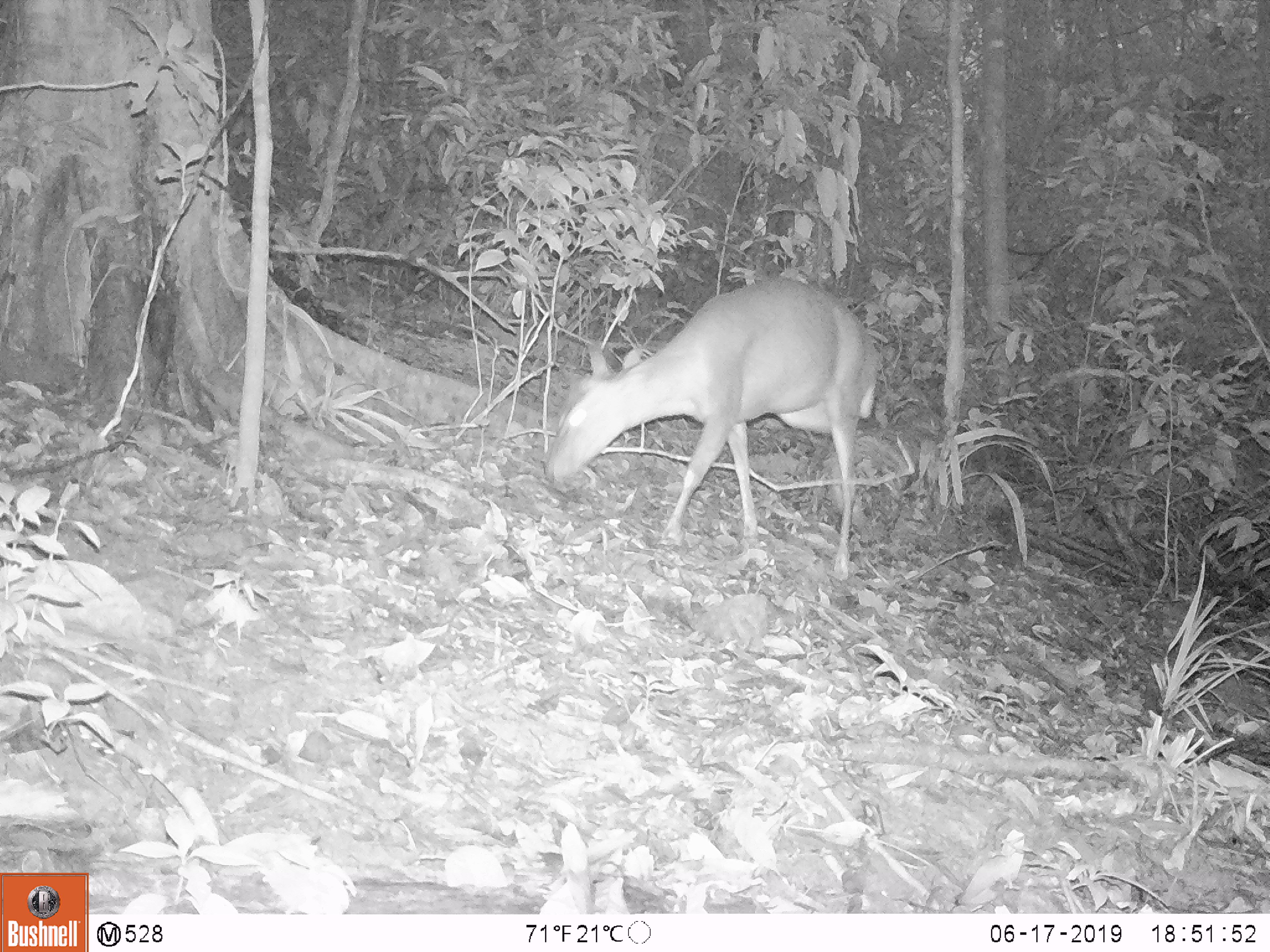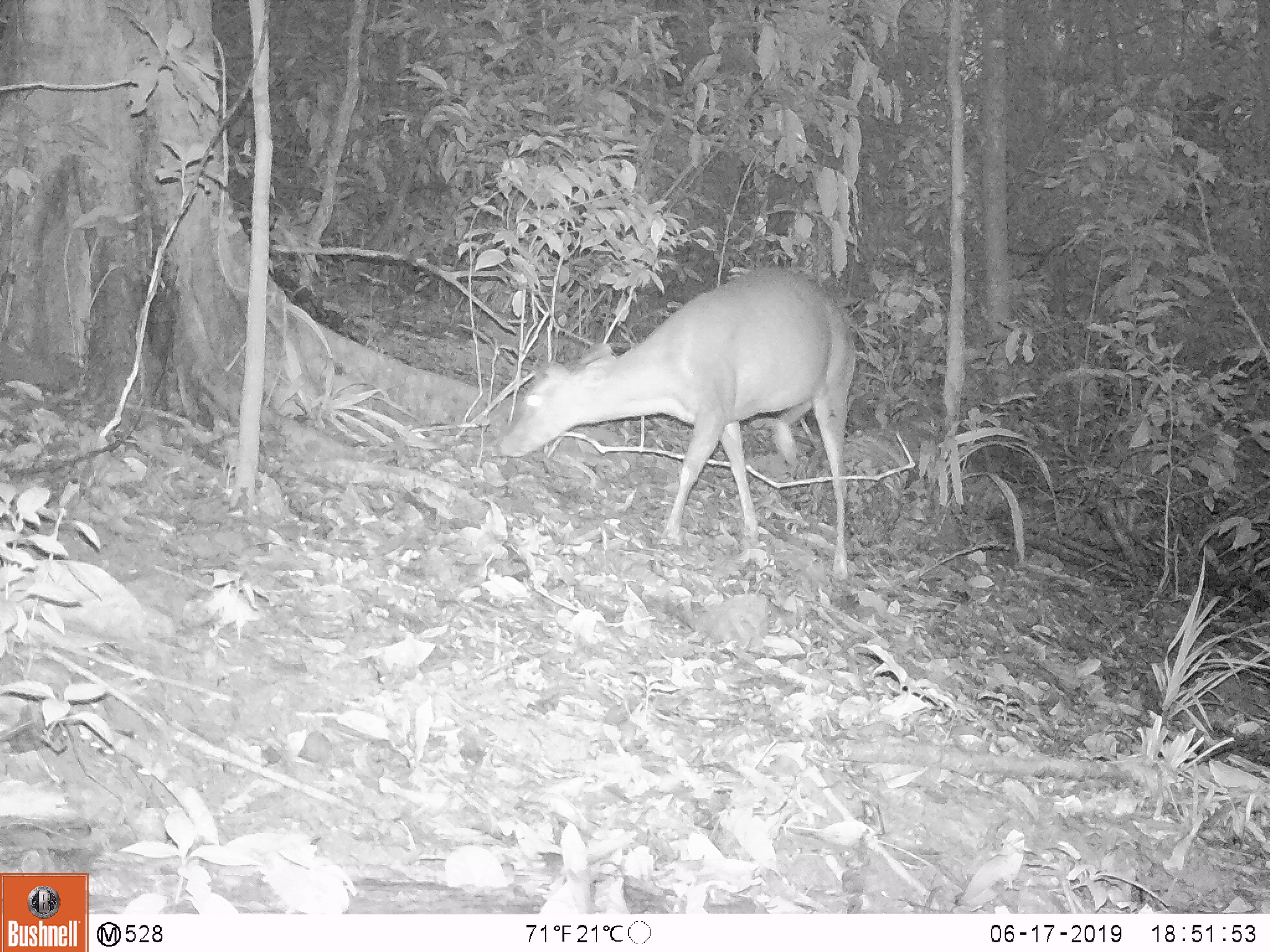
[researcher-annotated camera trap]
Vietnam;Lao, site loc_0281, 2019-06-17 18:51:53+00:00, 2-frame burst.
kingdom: Animalia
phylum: Chordata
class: Mammalia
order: Artiodactyla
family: Cervidae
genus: Muntiacus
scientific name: Muntiacus rooseveltorum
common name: roosevelt's muntjac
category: roosevelts muntjac group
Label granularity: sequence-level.